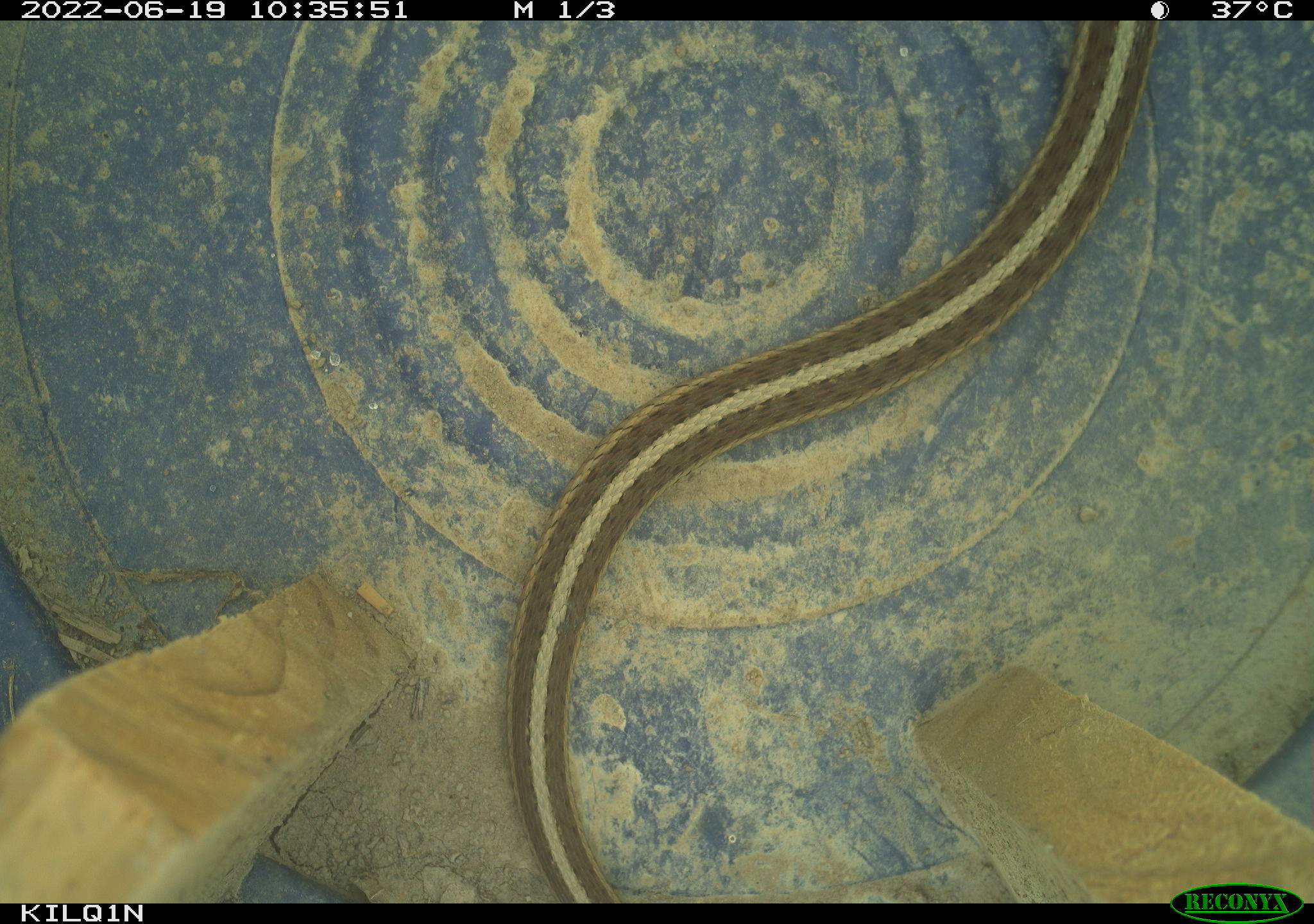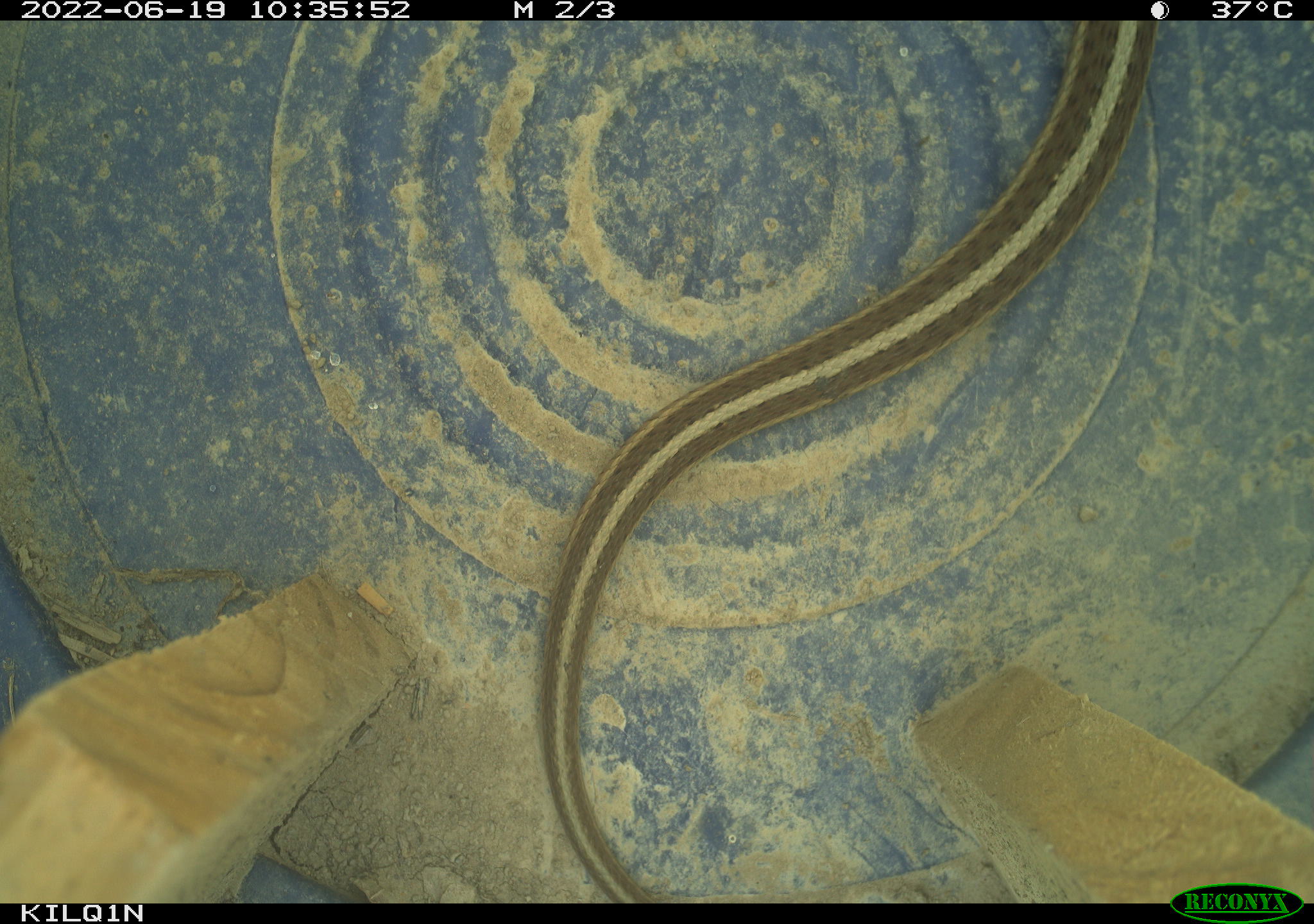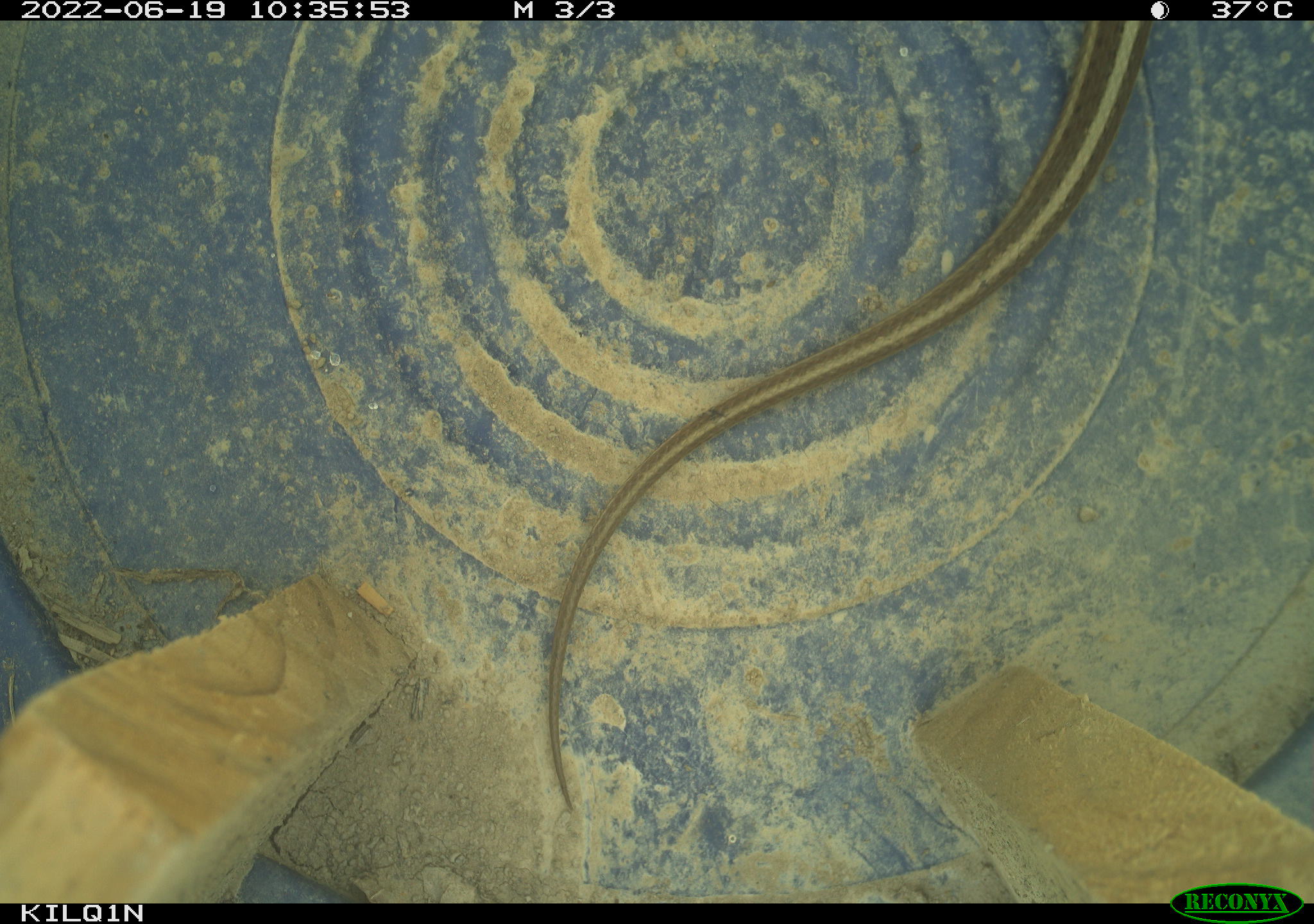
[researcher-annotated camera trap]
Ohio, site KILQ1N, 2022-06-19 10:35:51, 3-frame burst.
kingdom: Animalia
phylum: Chordata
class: Reptilia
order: Squamata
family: Colubridae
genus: Thamnophis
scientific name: Thamnophis sirtalis sirtalis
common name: eastern gartersnake